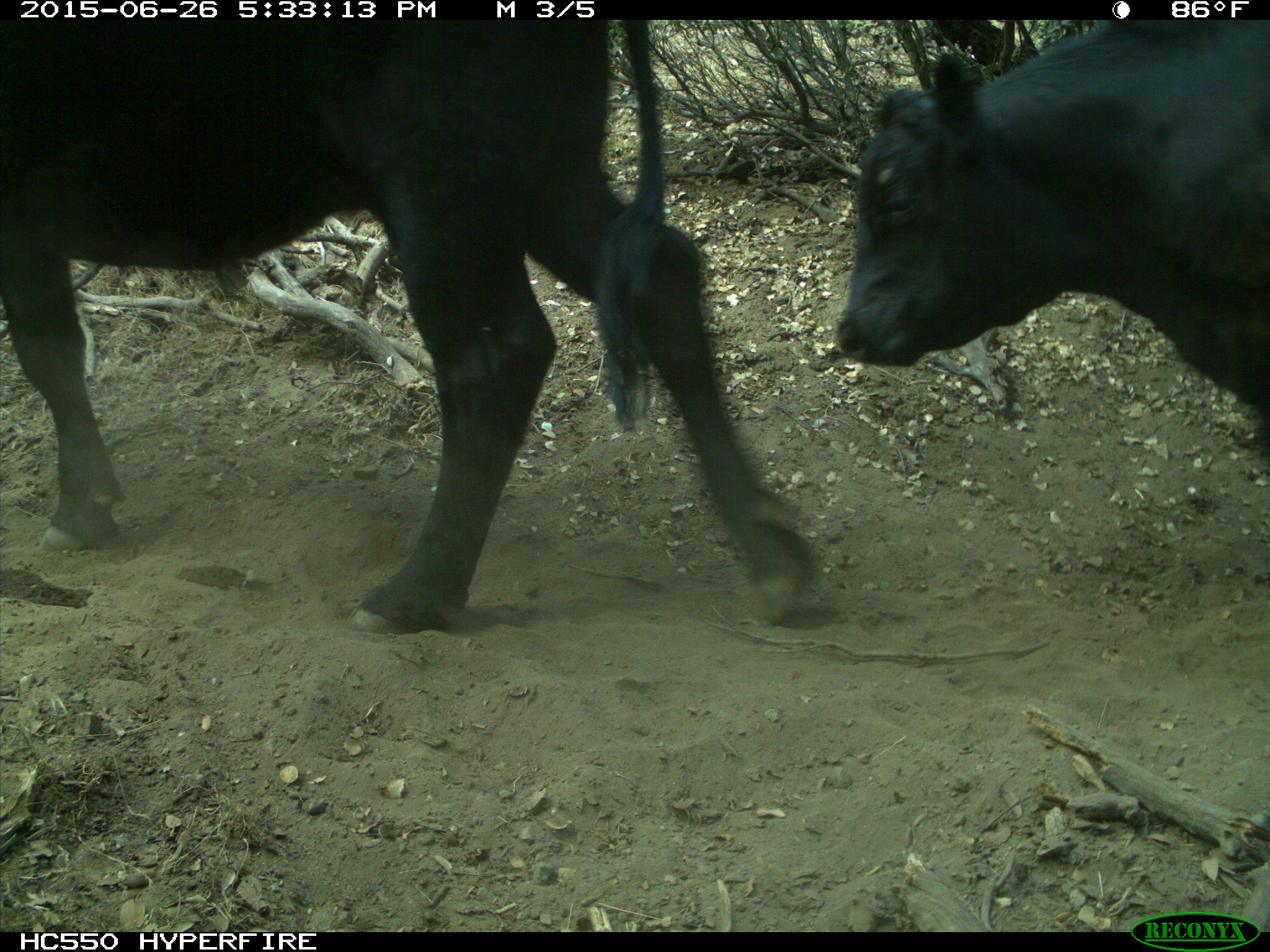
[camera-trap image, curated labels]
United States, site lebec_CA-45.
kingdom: Animalia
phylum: Chordata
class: Mammalia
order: Artiodactyla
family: Bovidae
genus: Bos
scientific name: Bos taurus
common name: domestic cow